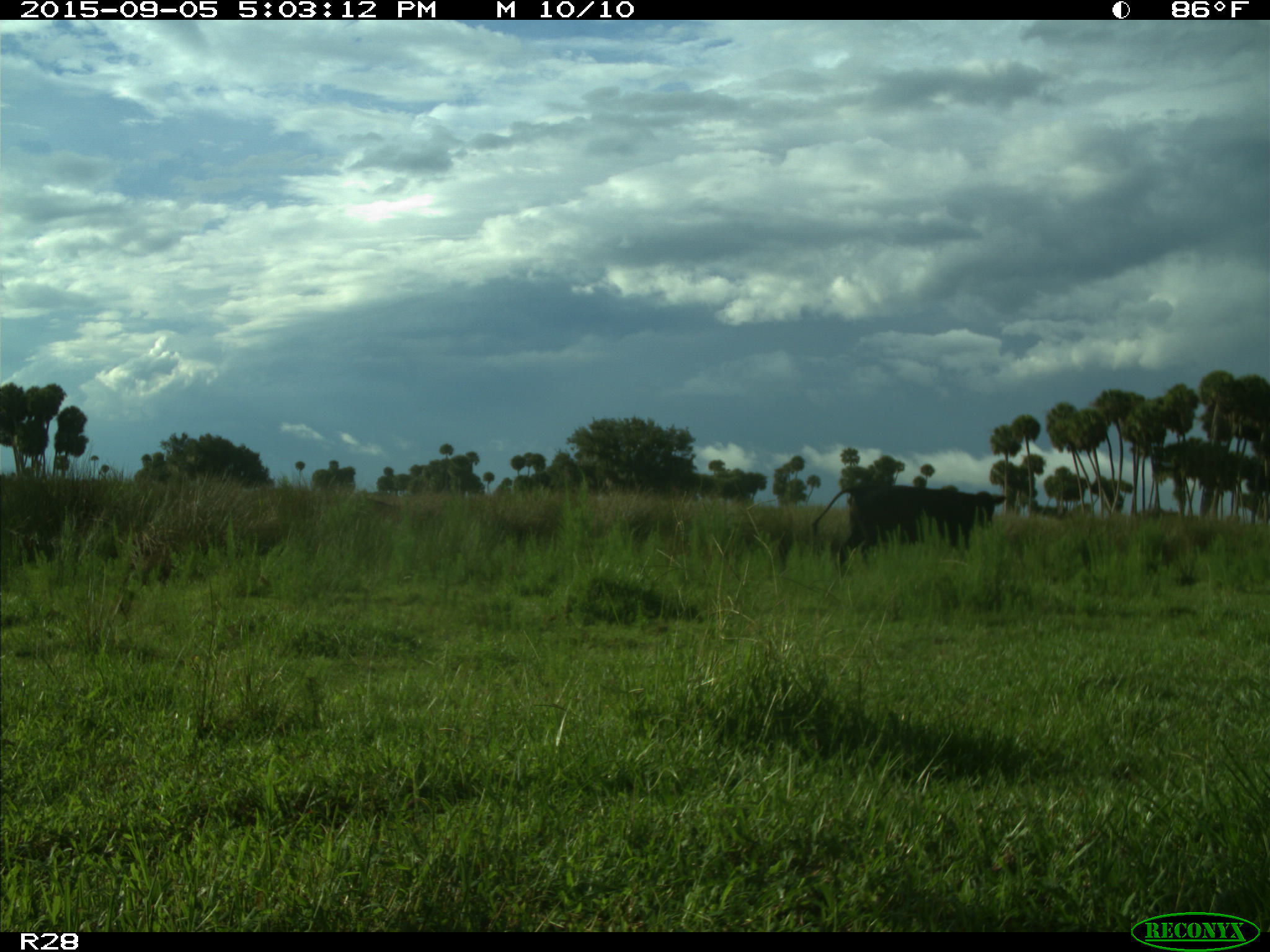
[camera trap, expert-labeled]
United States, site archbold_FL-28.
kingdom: Animalia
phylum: Chordata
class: Mammalia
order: Artiodactyla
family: Bovidae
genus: Bos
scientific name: Bos taurus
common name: domestic cow